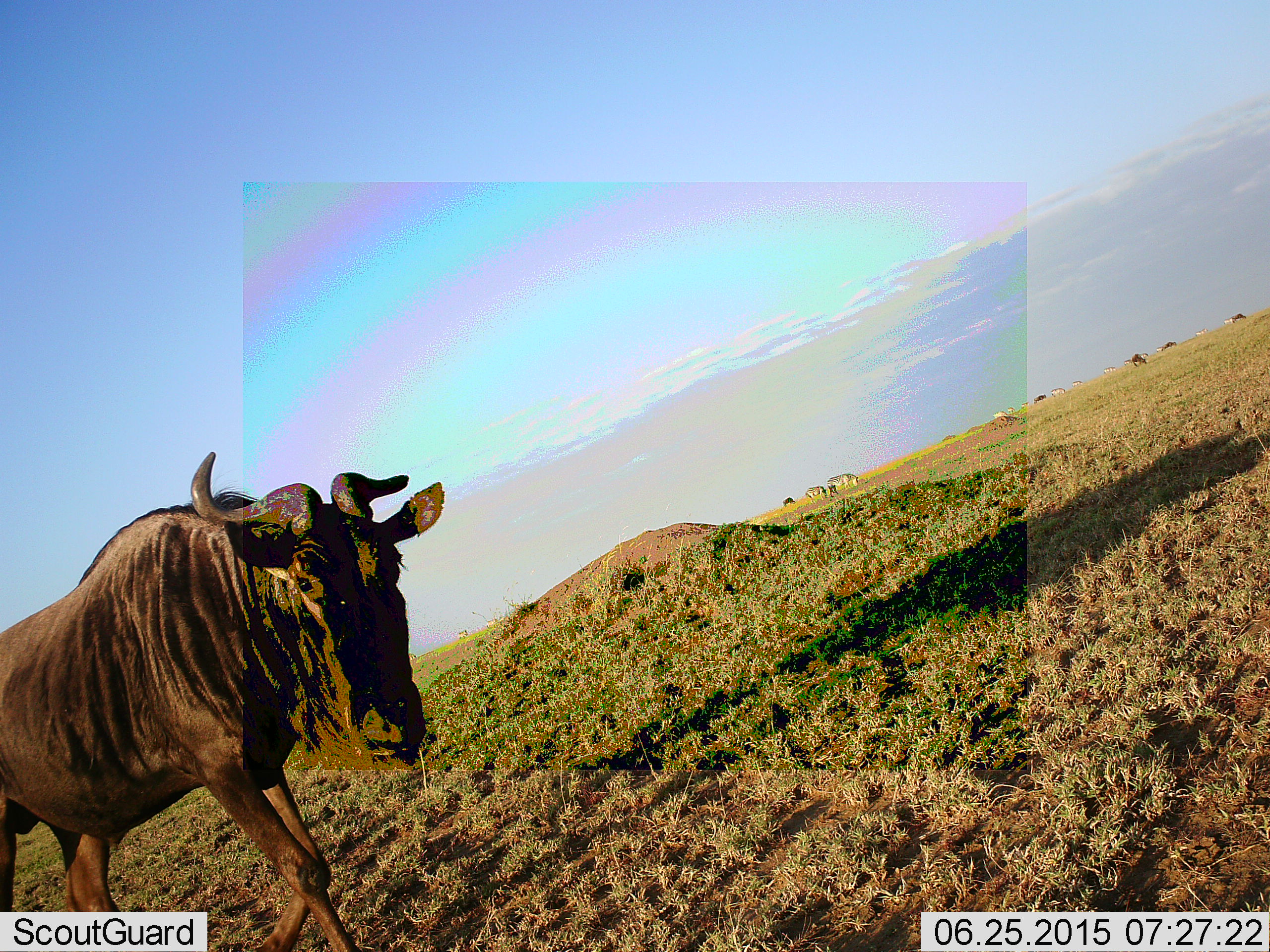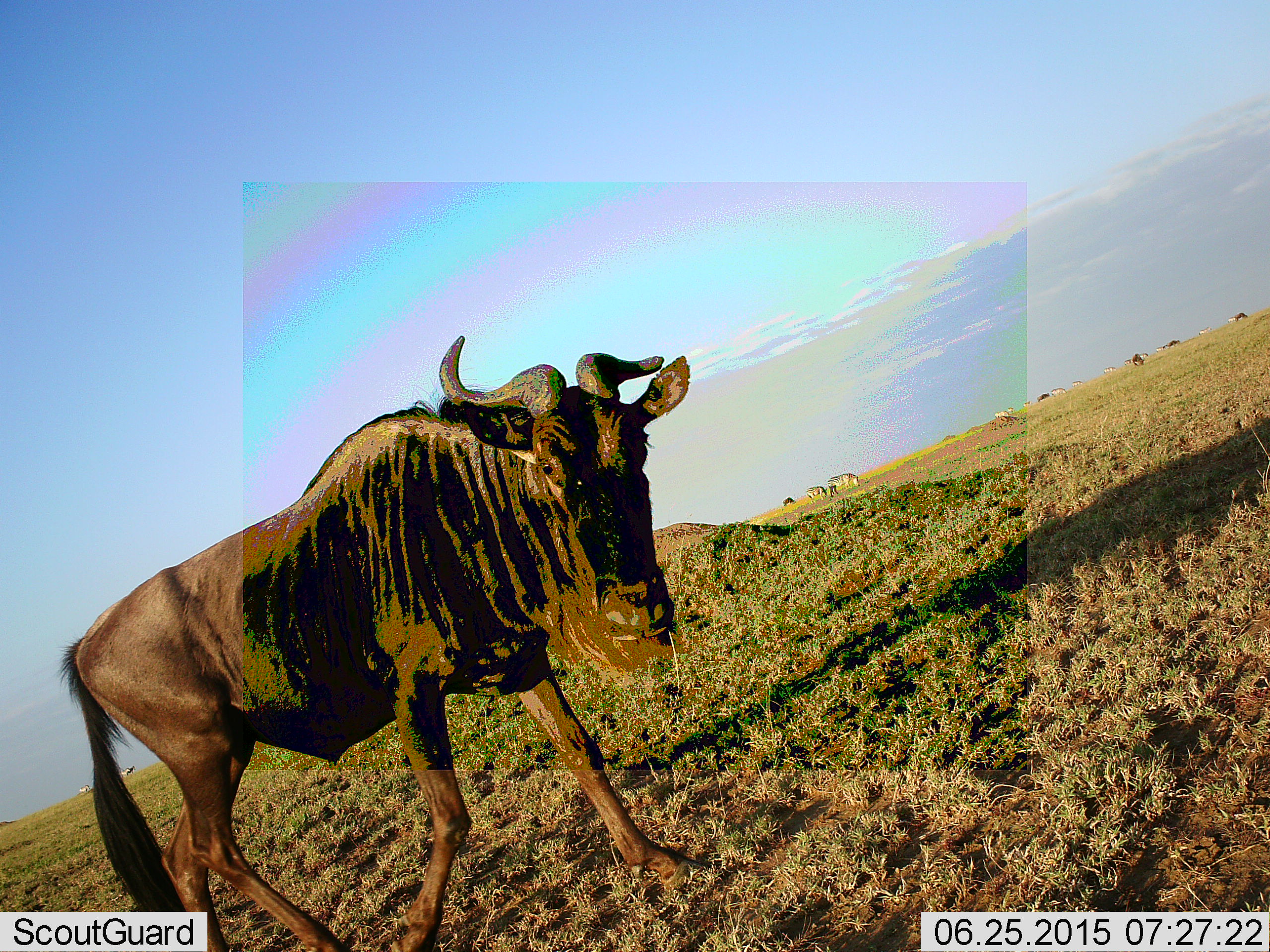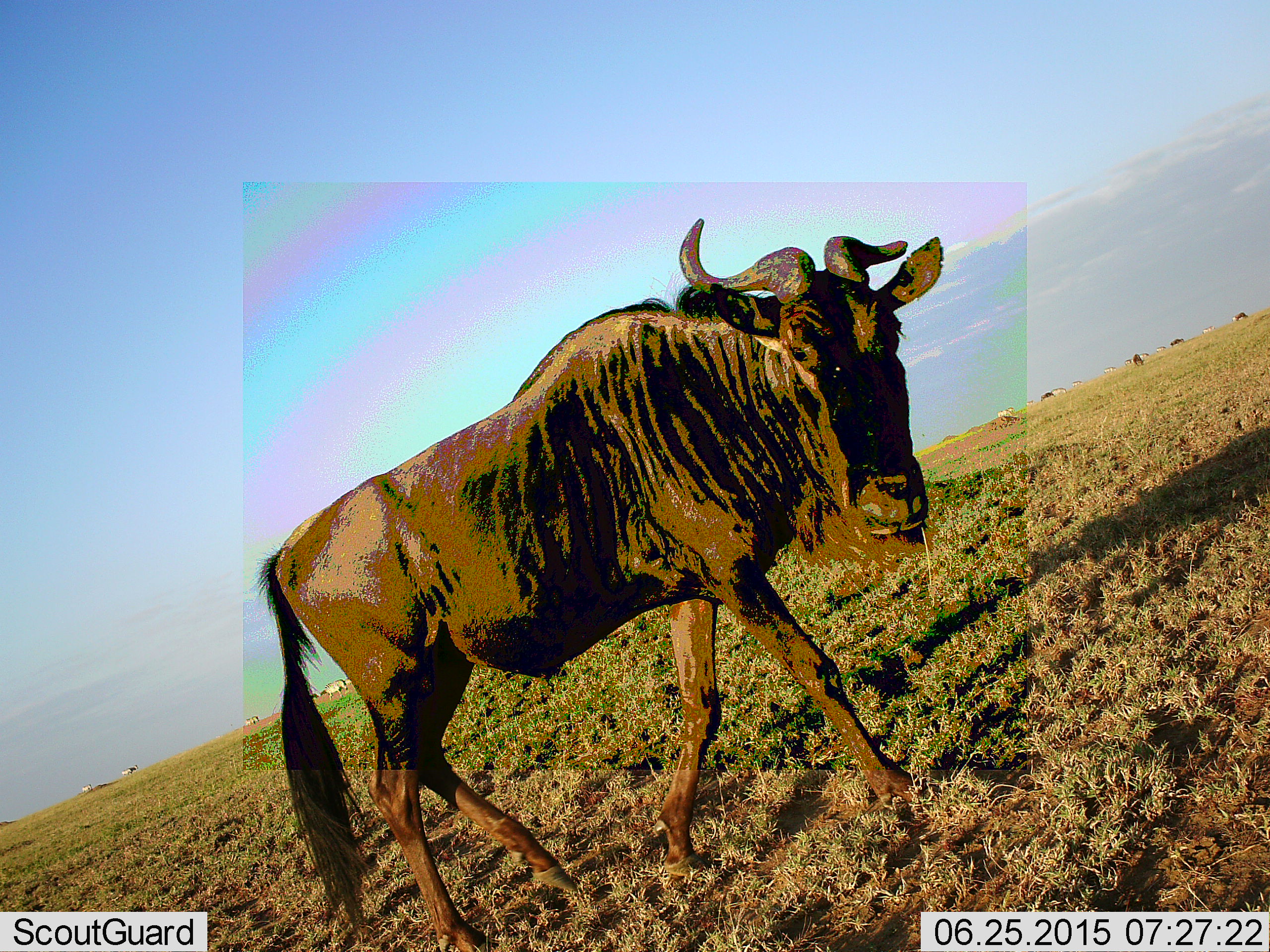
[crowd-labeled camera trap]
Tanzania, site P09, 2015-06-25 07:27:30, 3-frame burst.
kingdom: Animalia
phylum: Chordata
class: Mammalia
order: Artiodactyla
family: Bovidae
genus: Connochaetes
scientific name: Connochaetes taurinus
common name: blue wildebeest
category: wildebeest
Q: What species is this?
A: Wildebeest (blue wildebeest) (Connochaetes taurinus).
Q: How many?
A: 1.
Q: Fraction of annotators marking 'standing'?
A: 31%.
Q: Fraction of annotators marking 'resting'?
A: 0%.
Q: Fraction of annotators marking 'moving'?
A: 85%.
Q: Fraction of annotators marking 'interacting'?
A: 0%.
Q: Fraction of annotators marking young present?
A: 0%.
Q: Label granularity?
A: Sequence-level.